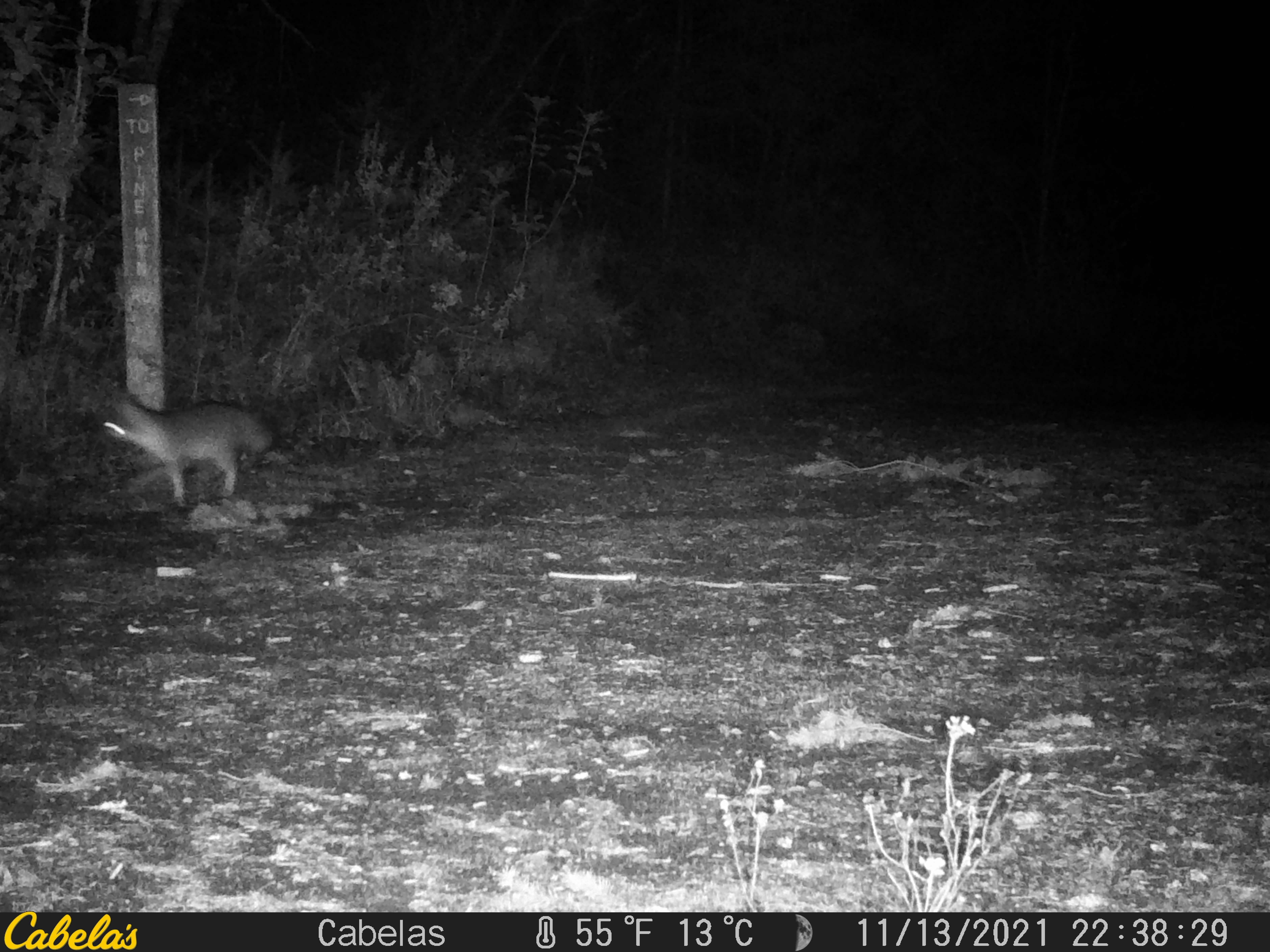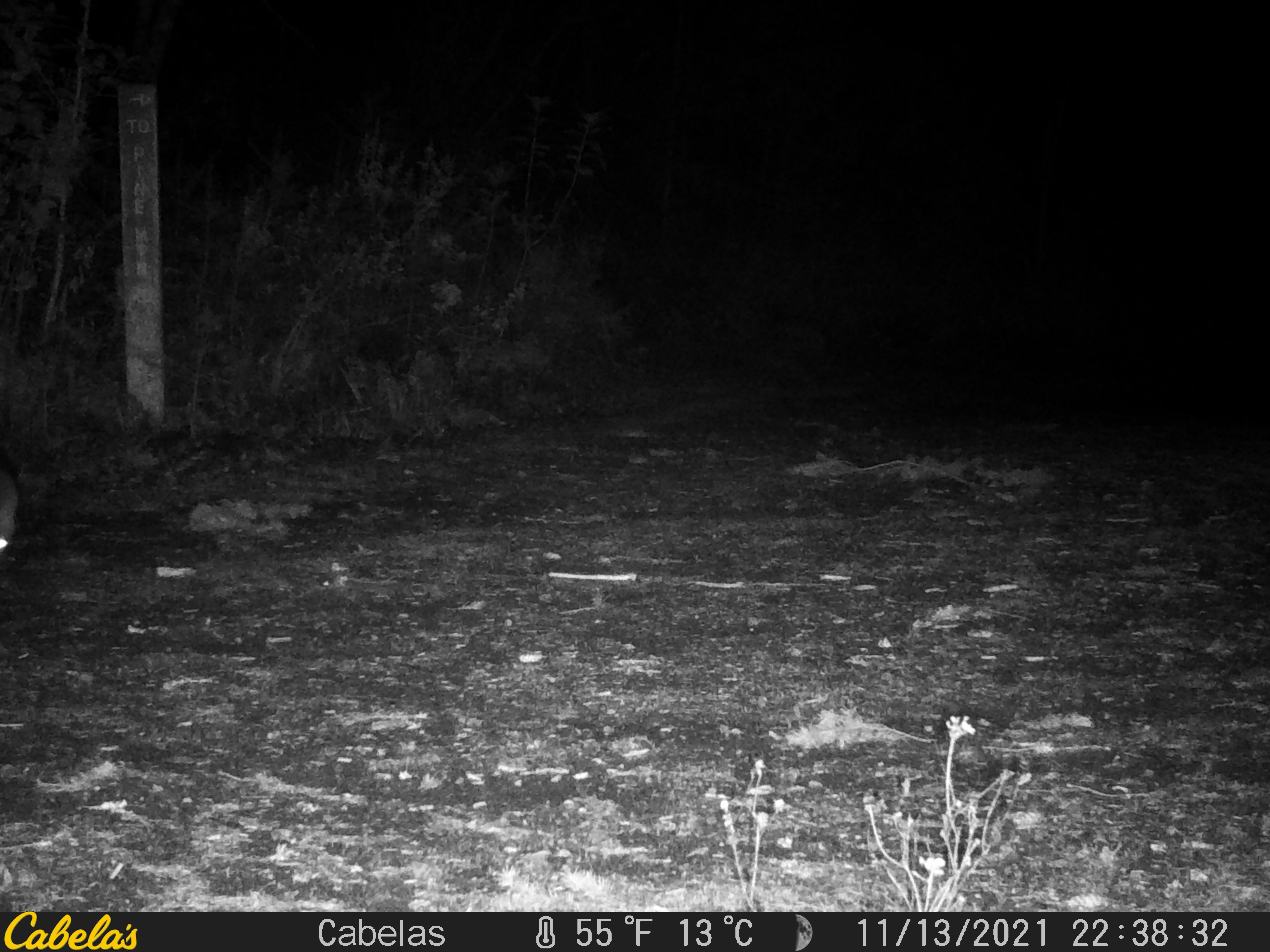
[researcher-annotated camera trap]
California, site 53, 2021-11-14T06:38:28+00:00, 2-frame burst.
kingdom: Animalia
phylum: Chordata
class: Mammalia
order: Carnivora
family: Canidae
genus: Urocyon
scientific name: Urocyon cinereoargenteus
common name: gray fox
Gray fox (Urocyon cinereoargenteus).